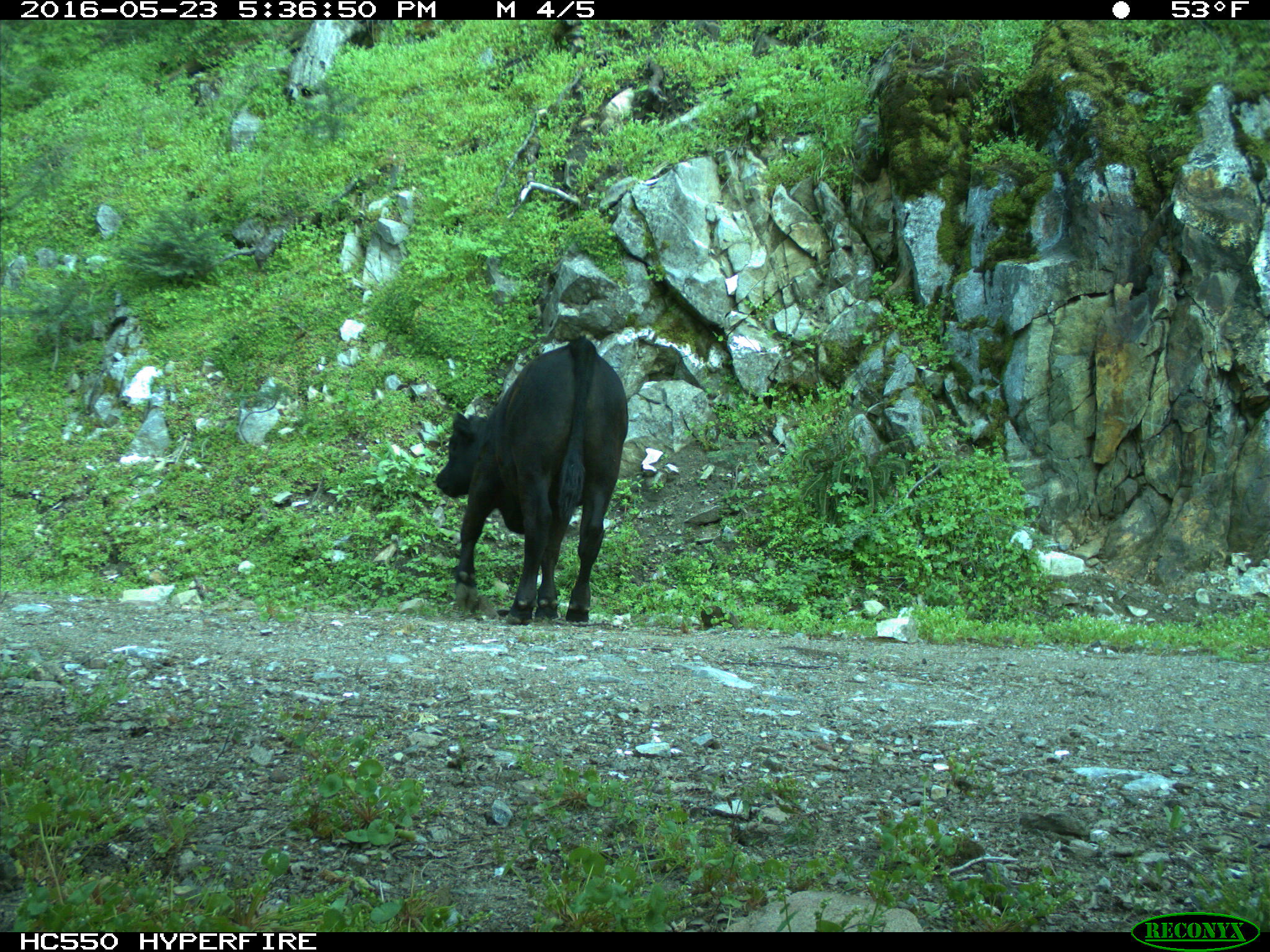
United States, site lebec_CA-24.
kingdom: Animalia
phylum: Chordata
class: Mammalia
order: Artiodactyla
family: Bovidae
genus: Bos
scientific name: Bos taurus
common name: domestic cow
Bos taurus (domestic cow).